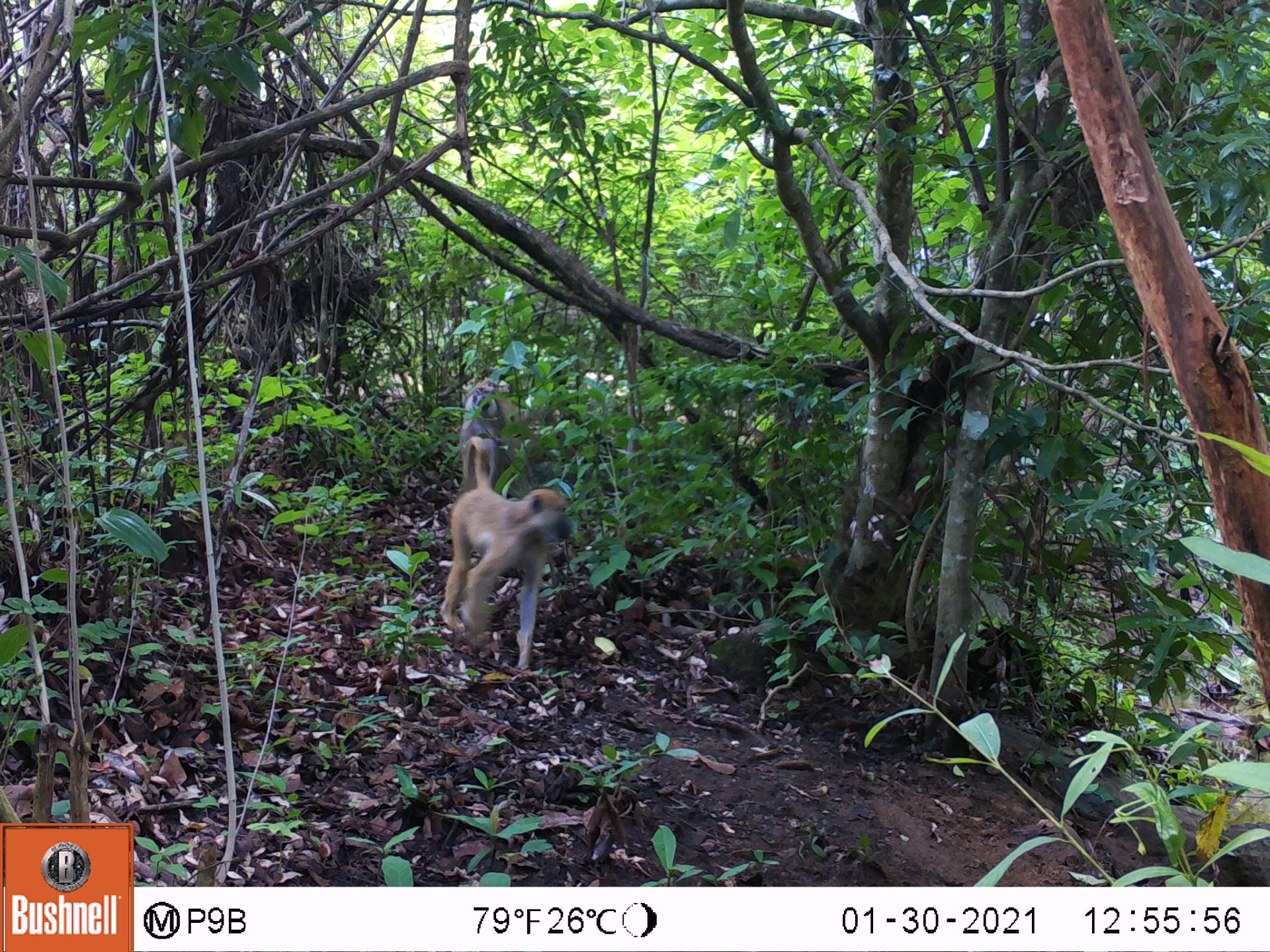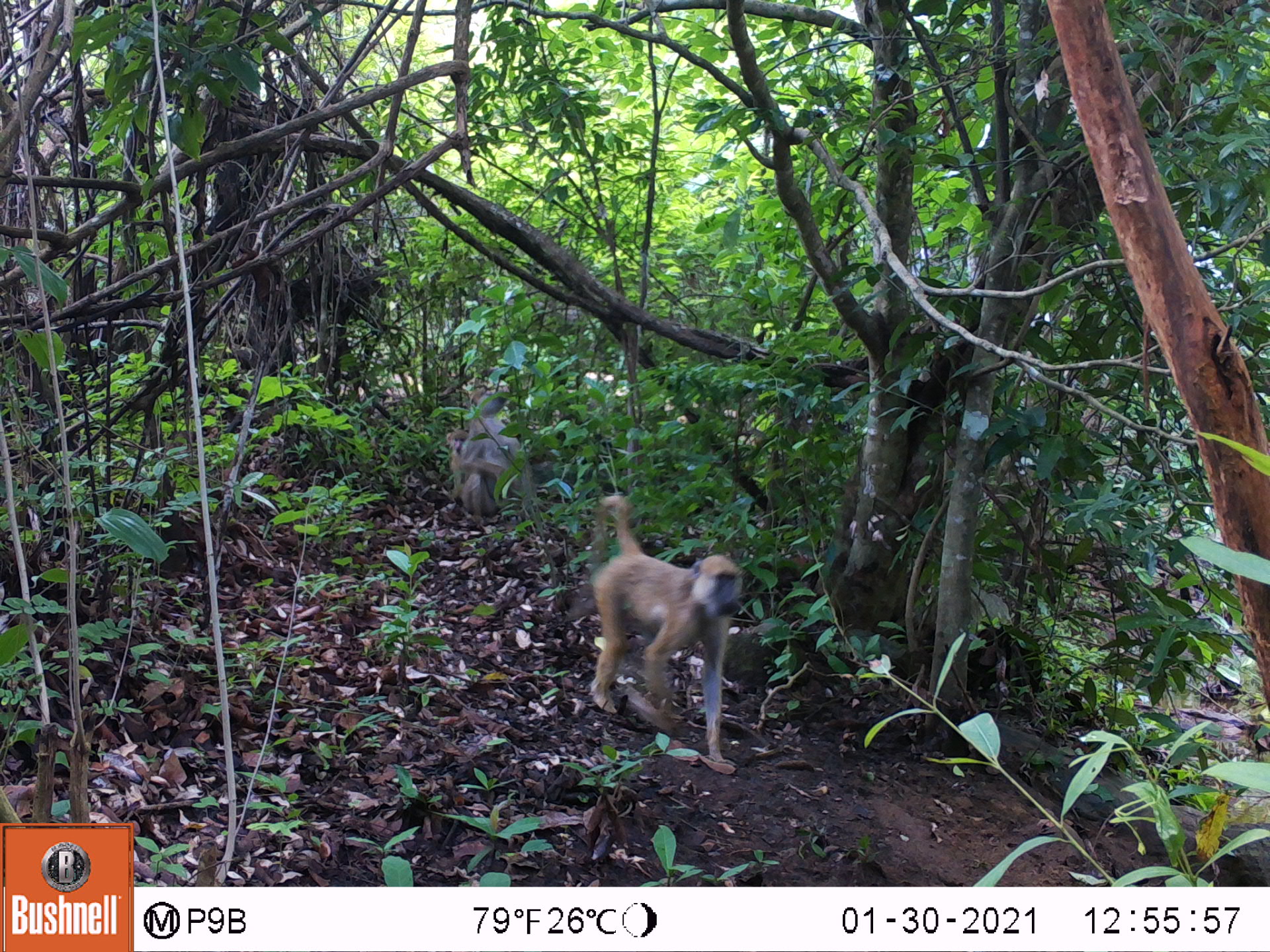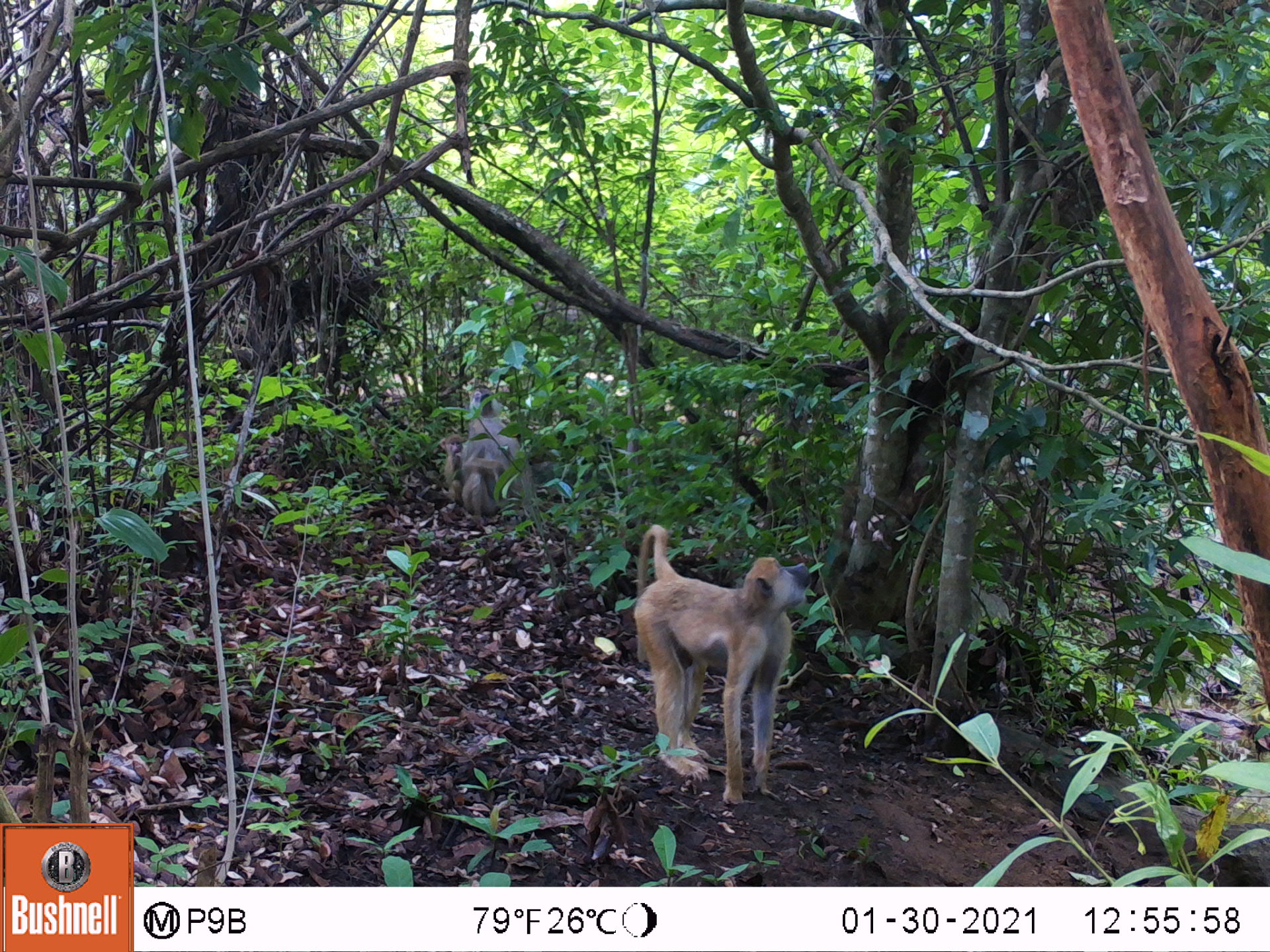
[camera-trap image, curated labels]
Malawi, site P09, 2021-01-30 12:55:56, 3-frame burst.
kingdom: Animalia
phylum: Chordata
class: Mammalia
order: Primates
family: Cercopithecidae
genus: Papio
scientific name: Papio cynocephalus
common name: yellow baboon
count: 2